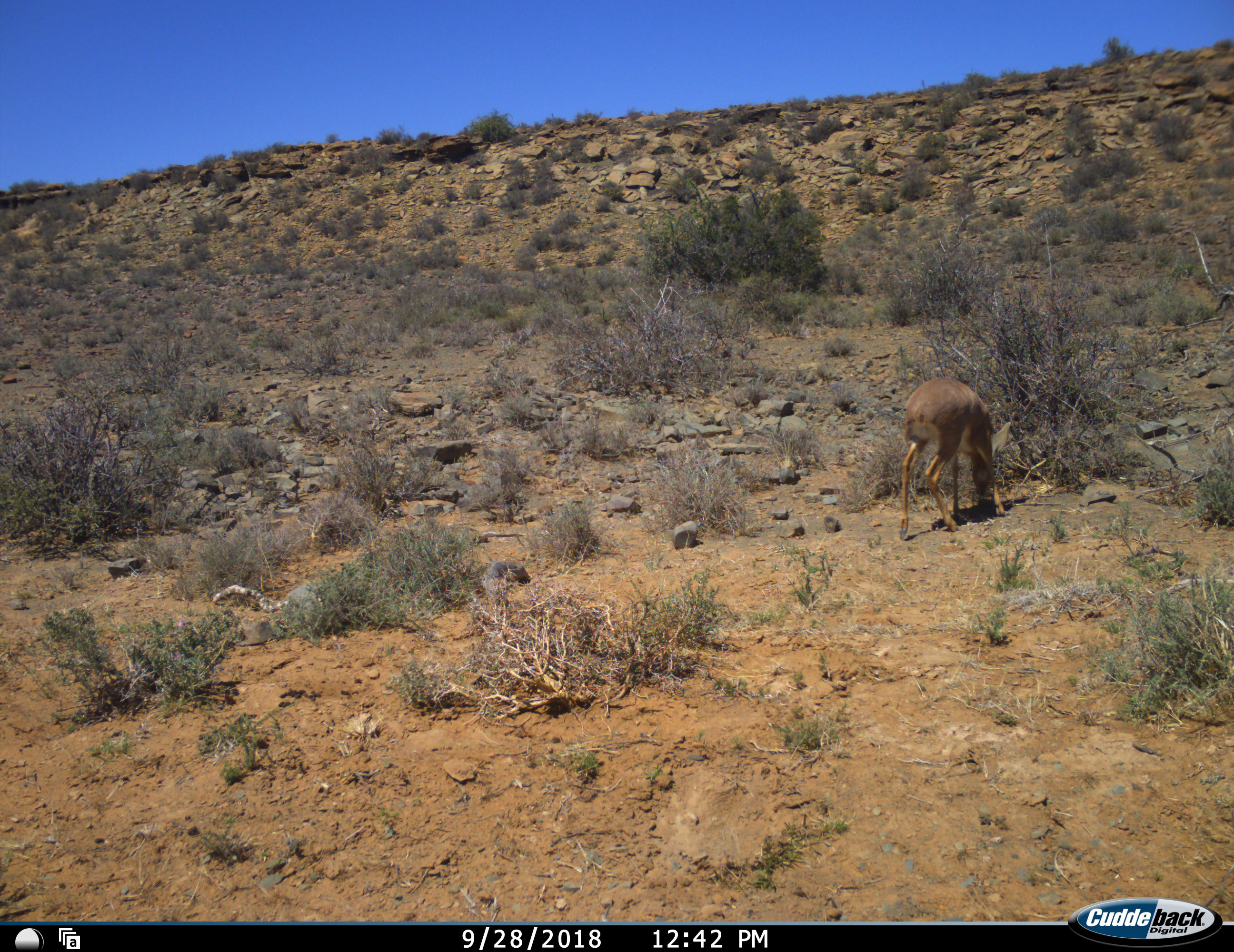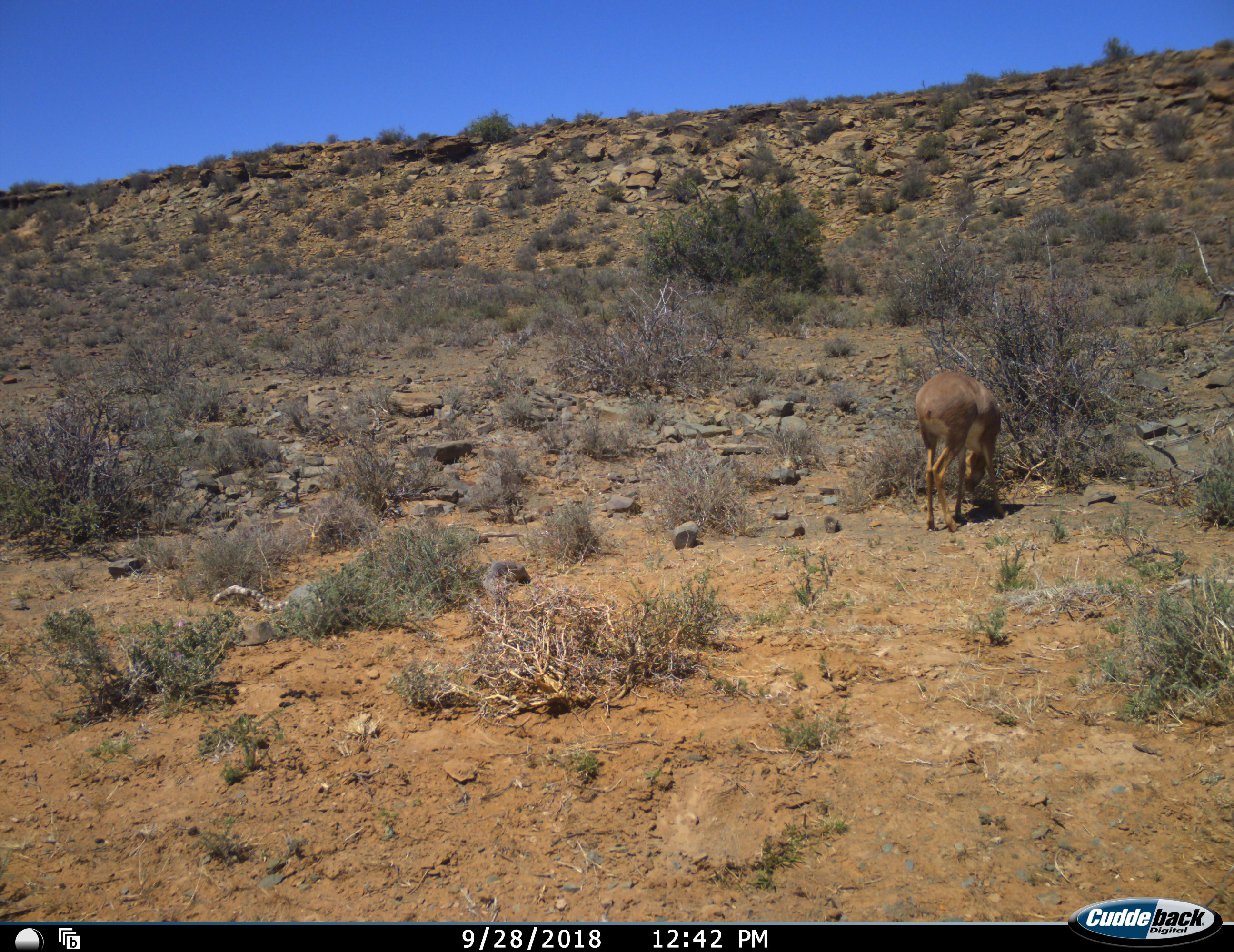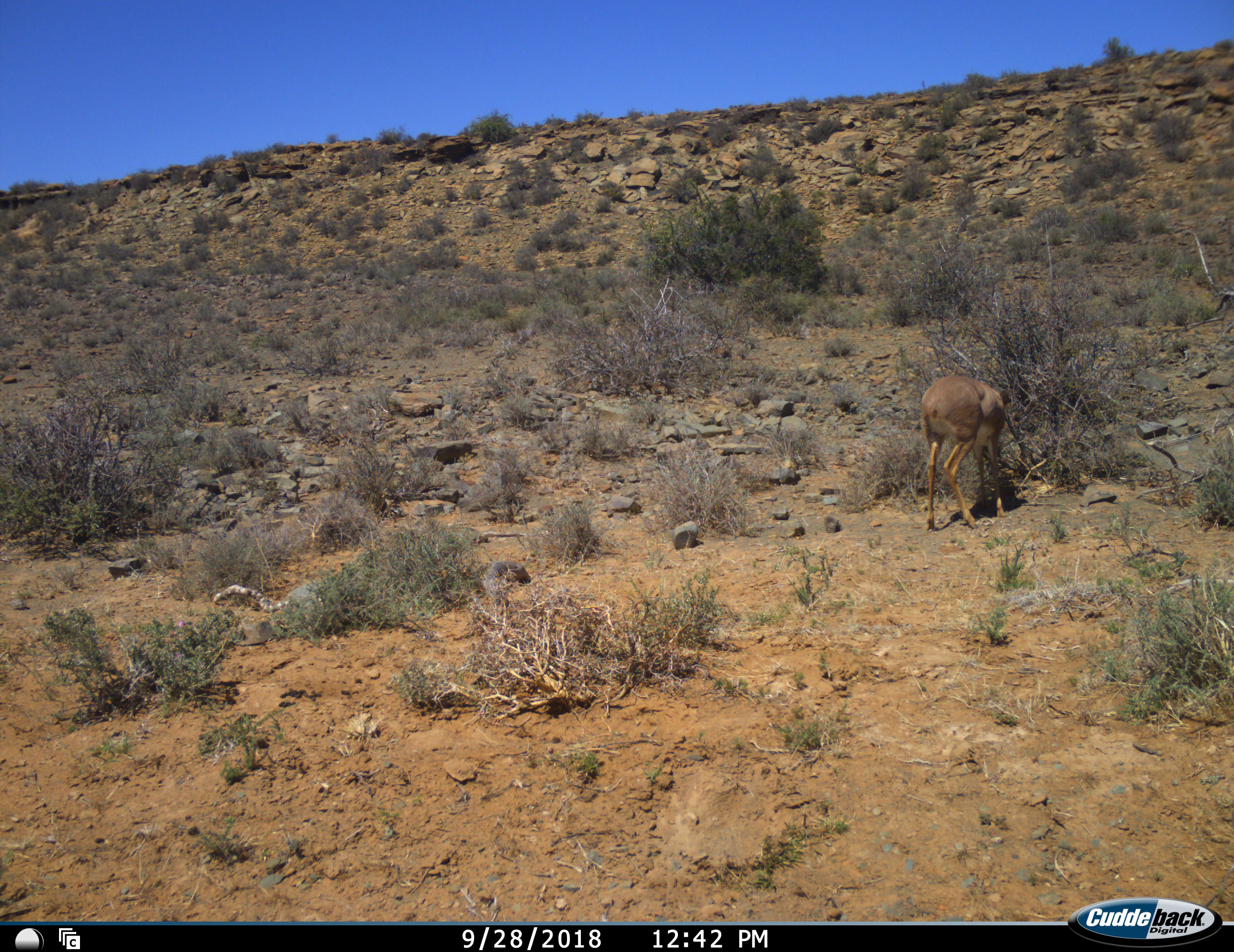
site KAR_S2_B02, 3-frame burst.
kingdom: Animalia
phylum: Chordata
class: Mammalia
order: Artiodactyla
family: Bovidae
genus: Raphicerus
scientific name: Raphicerus campestris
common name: steenbok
Steenbok (Raphicerus campestris), count 1. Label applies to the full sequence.